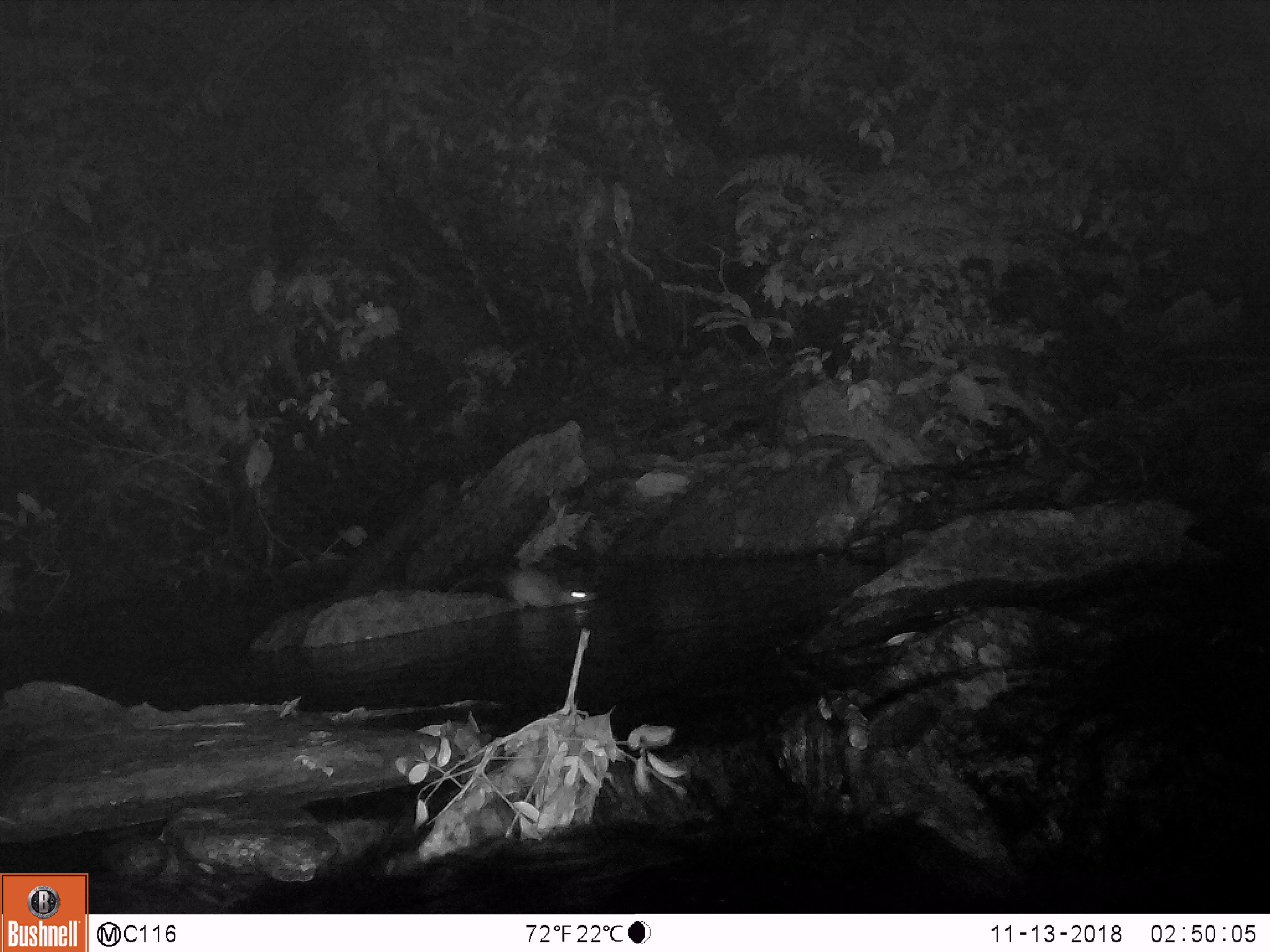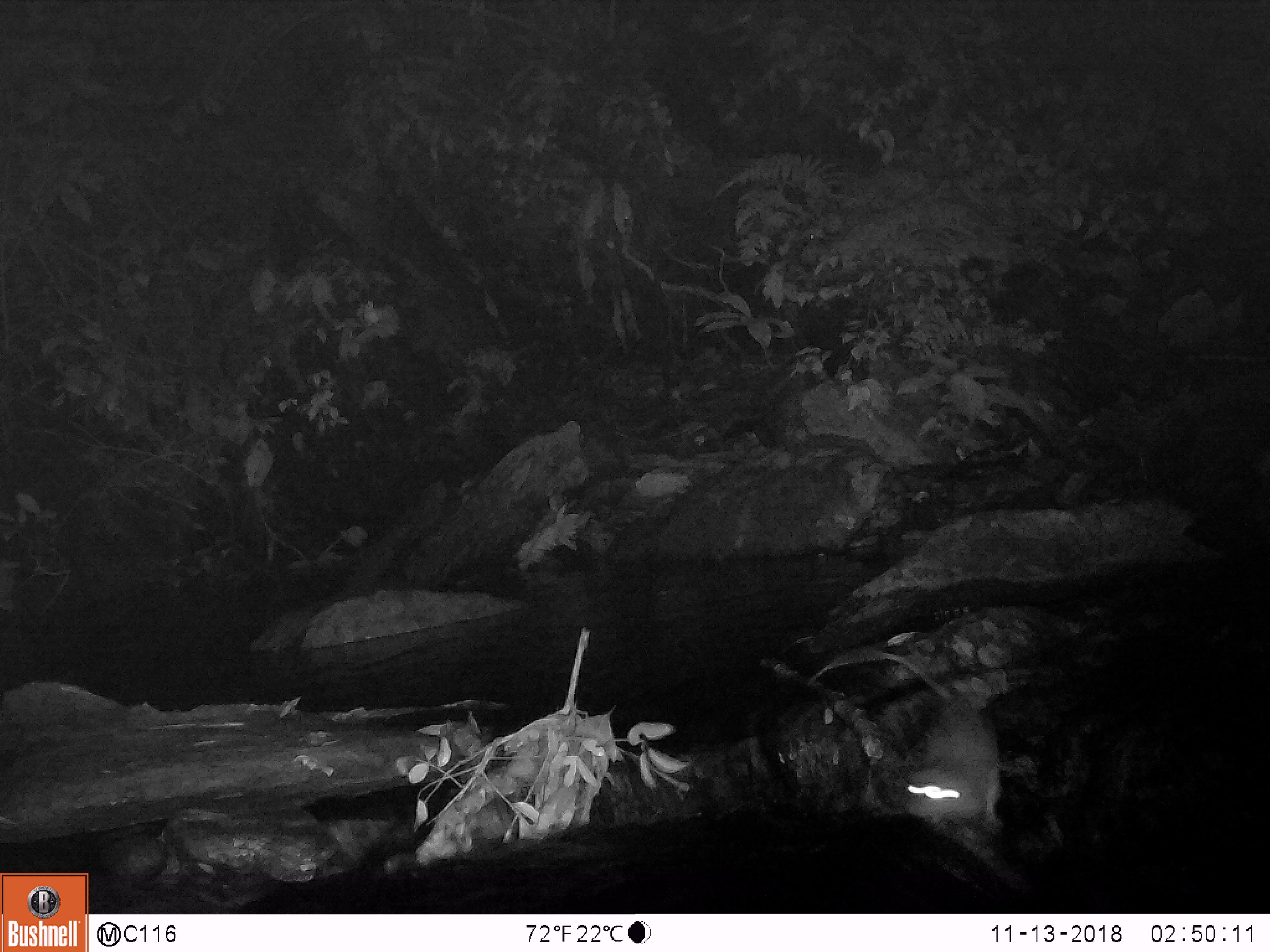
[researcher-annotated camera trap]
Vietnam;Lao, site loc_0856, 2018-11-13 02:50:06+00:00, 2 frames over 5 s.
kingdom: Animalia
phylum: Chordata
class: Mammalia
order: Rodentia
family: Muridae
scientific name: Muridae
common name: old-world mice and rats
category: unidentified murid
Unidentified murid (old-world mice and rats) (Muridae). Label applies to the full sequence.